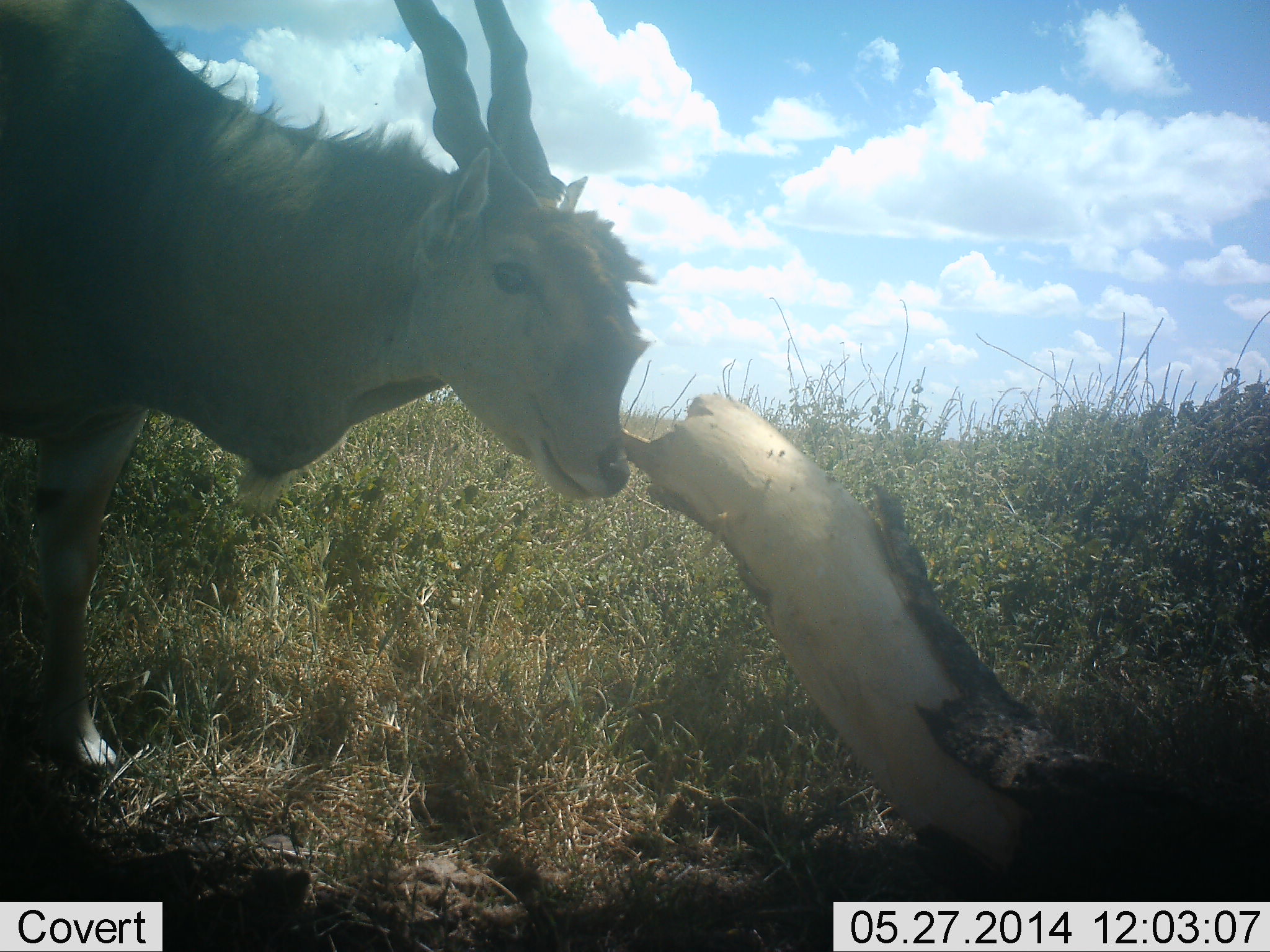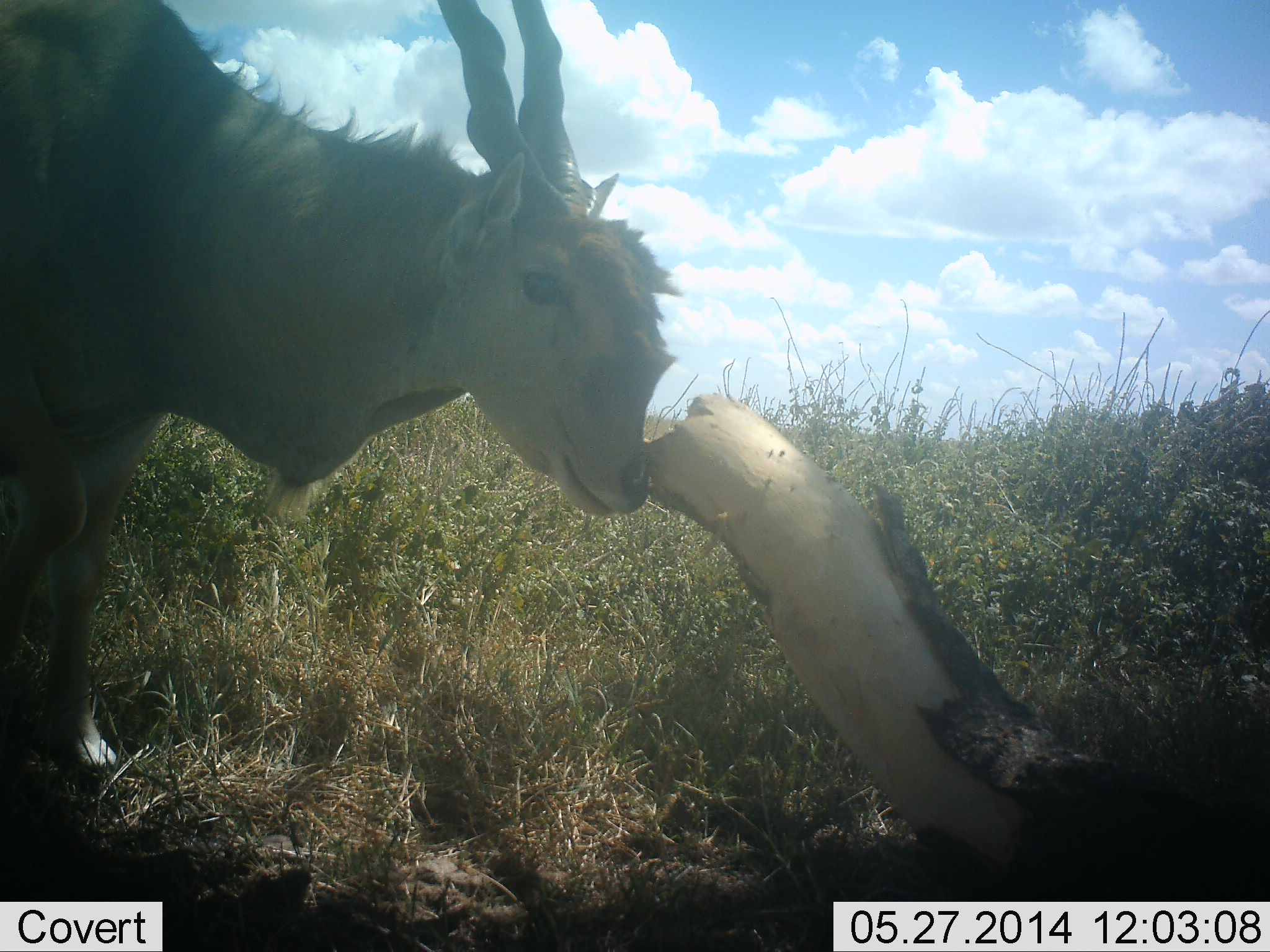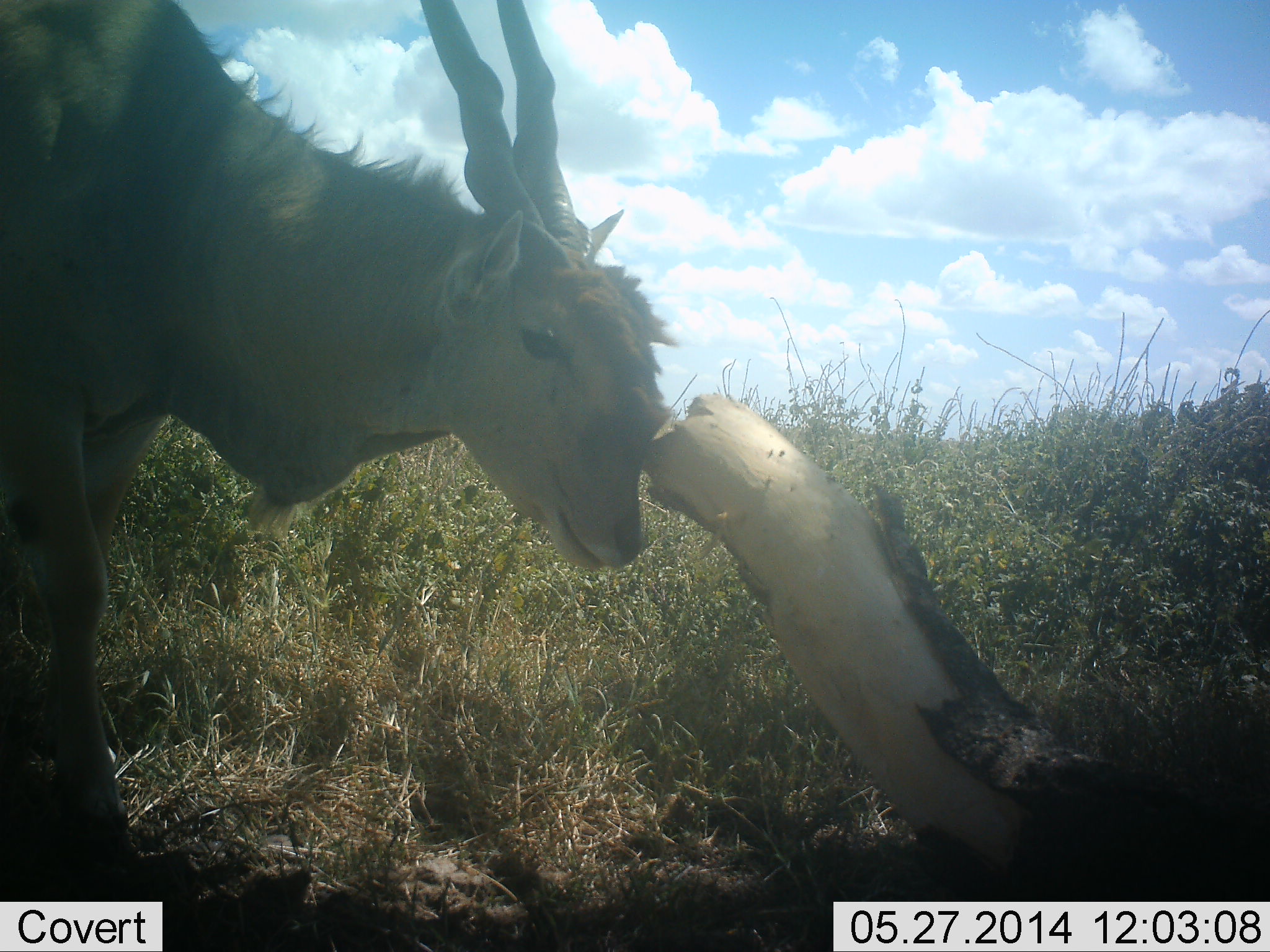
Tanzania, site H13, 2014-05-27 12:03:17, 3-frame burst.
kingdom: Animalia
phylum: Chordata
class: Mammalia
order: Artiodactyla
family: Bovidae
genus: Tragelaphus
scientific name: Tragelaphus oryx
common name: eland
Eland (Tragelaphus oryx), count 1. Behavior (volunteer vote fractions): standing 90%, resting 0%, moving 0%, interacting 20%. Young present (vote fraction): 0%. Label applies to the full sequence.